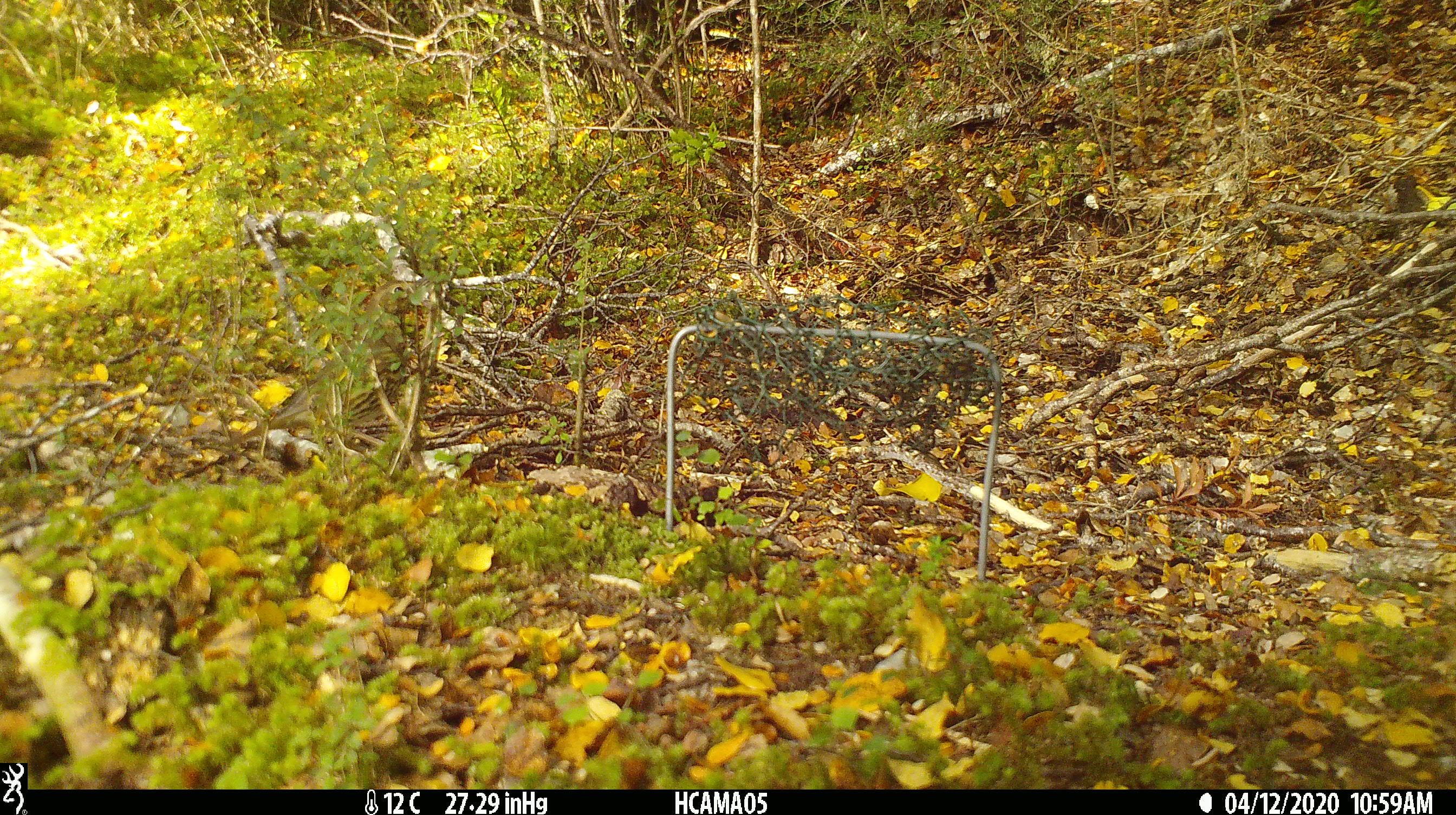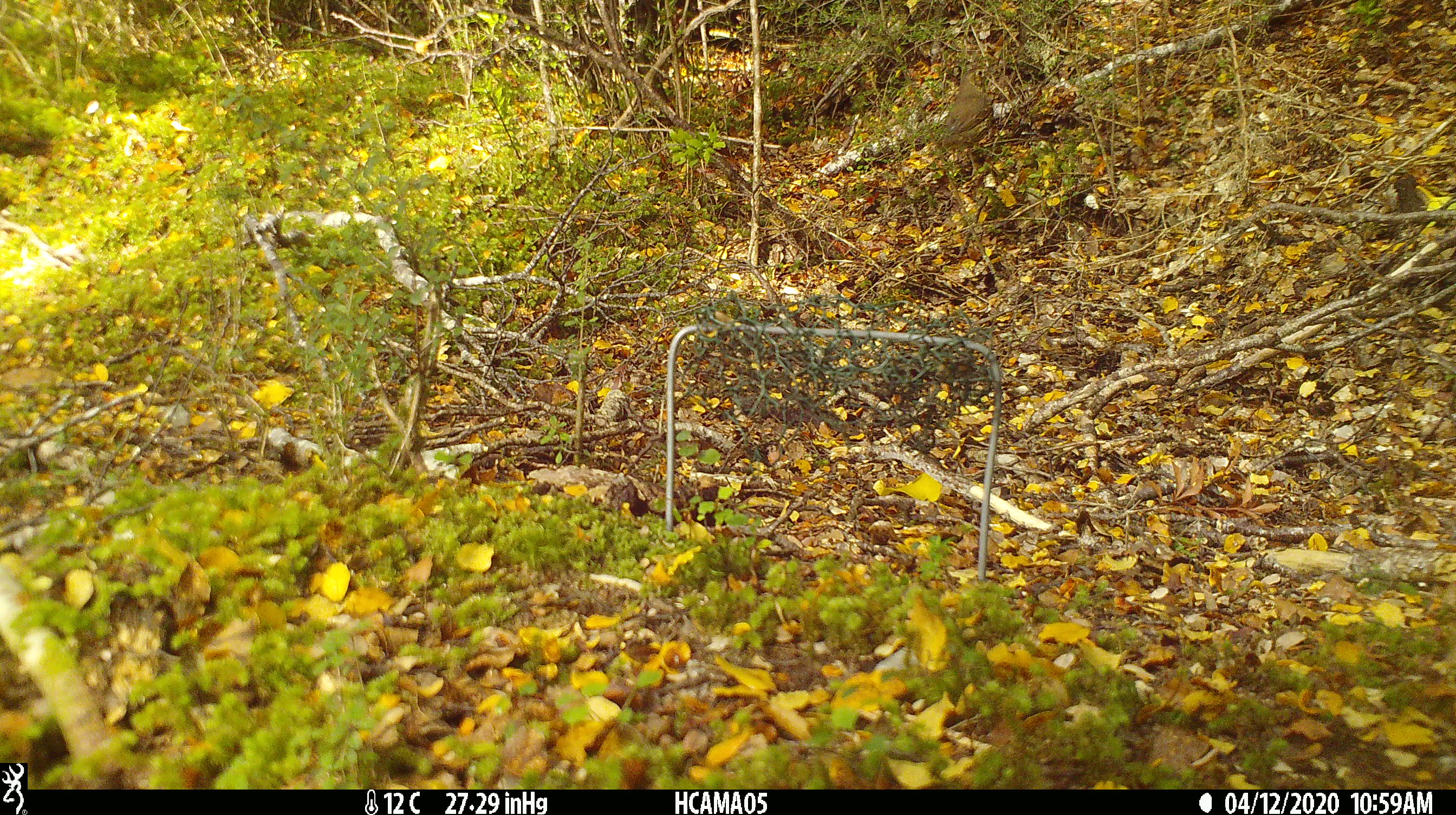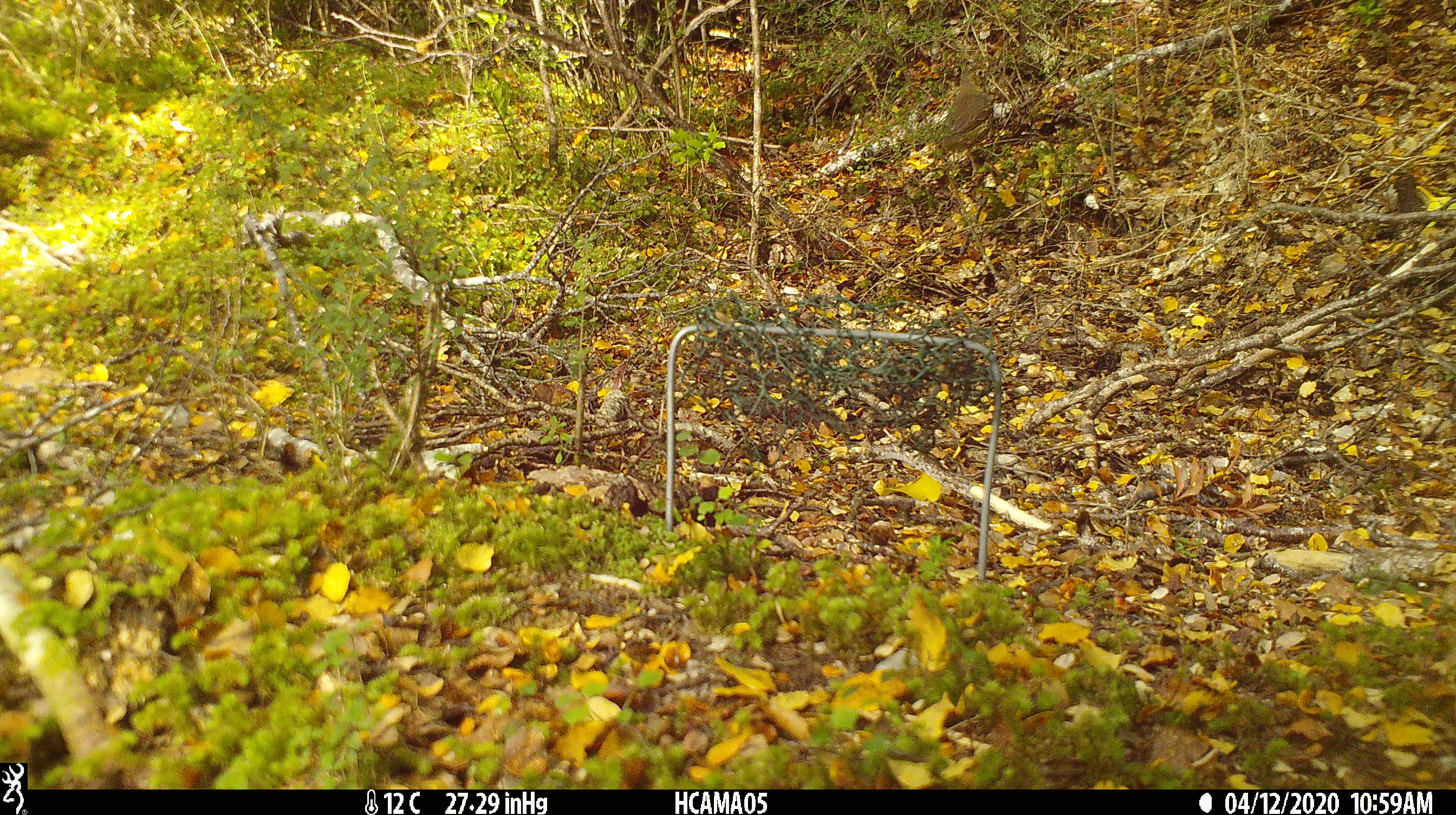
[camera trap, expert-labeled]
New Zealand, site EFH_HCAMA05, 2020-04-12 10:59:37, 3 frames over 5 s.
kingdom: Animalia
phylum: Chordata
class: Aves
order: Passeriformes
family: Turdidae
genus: Turdus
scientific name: Turdus philomelos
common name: song thrush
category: thrush